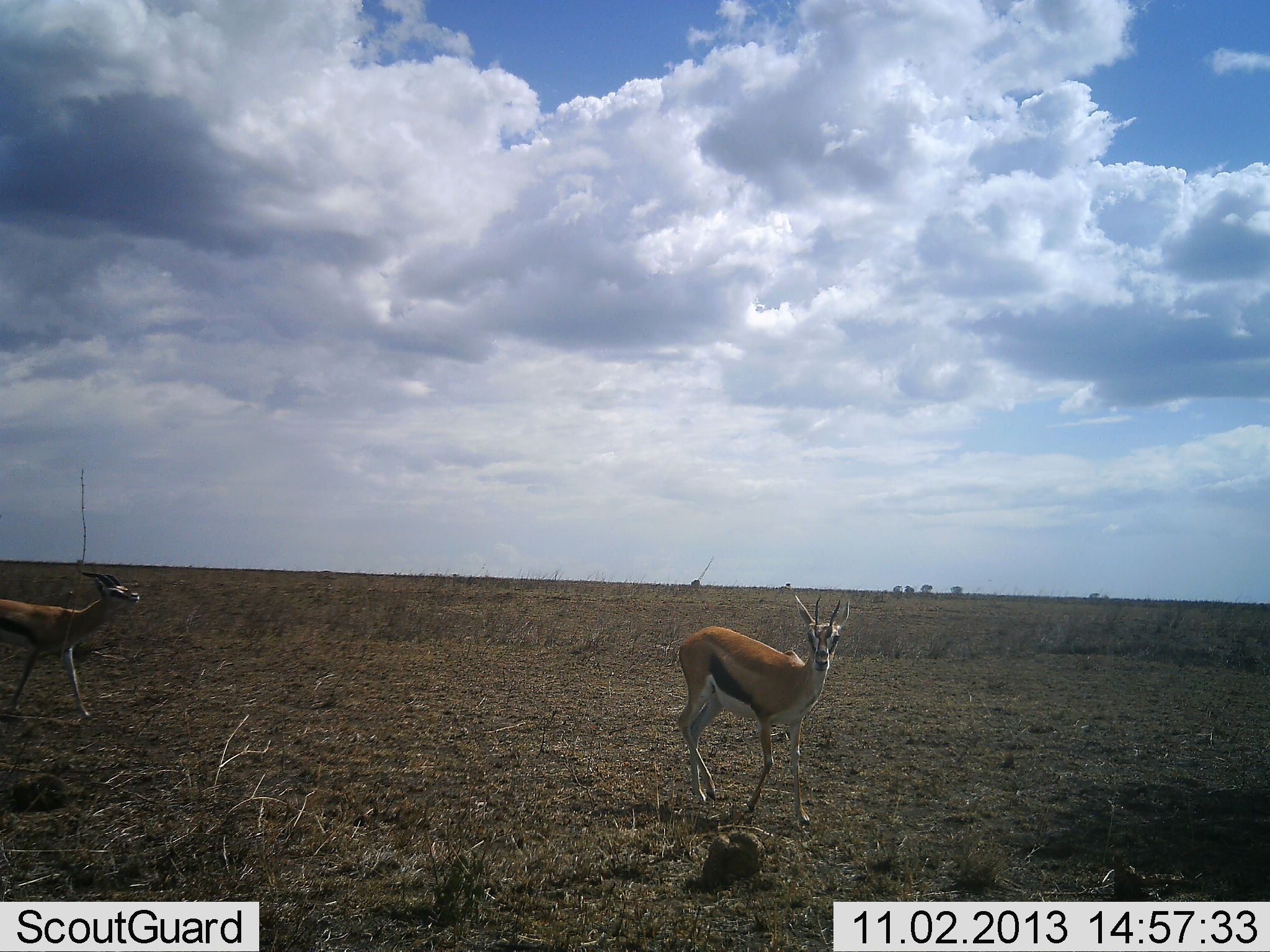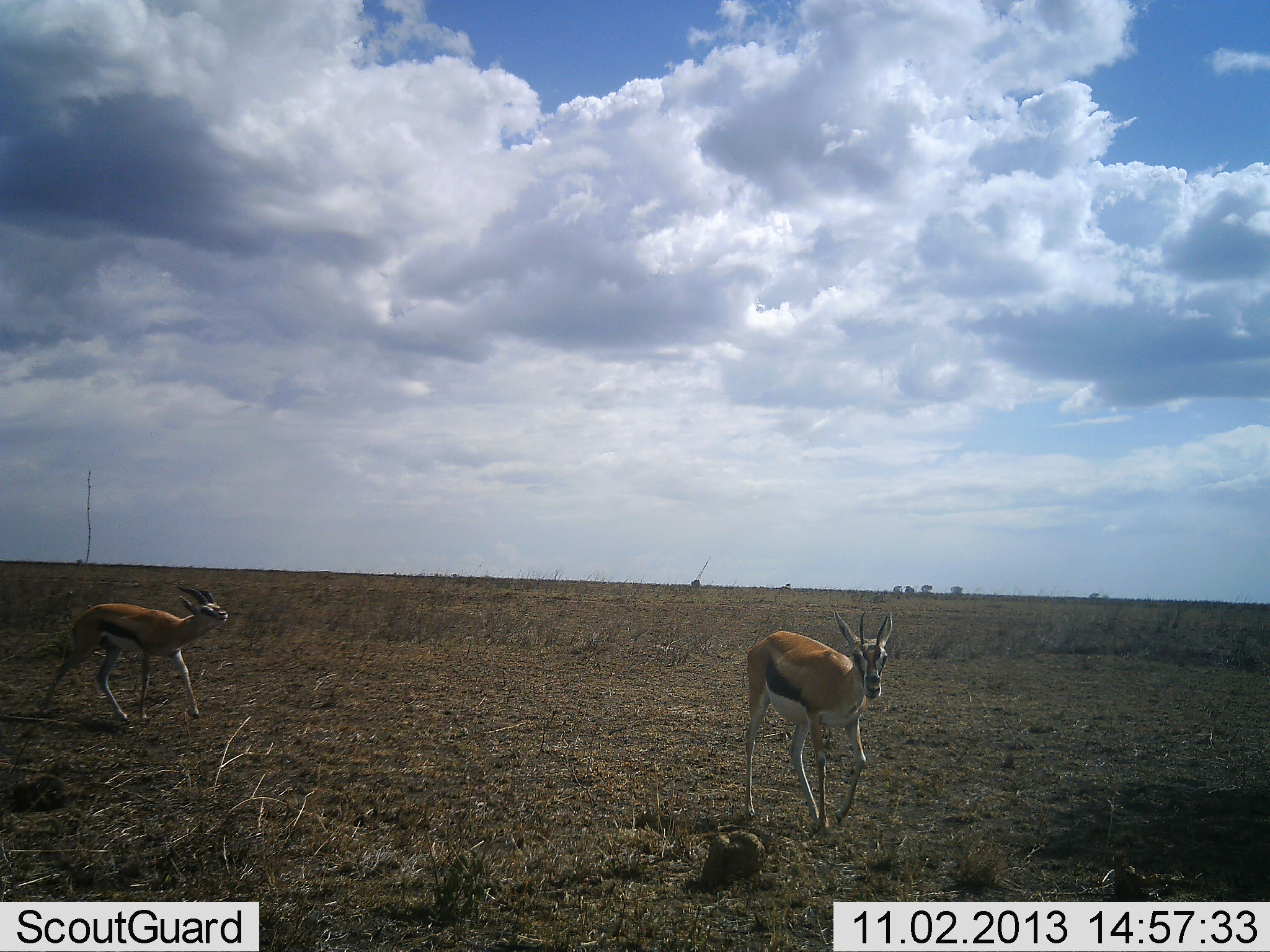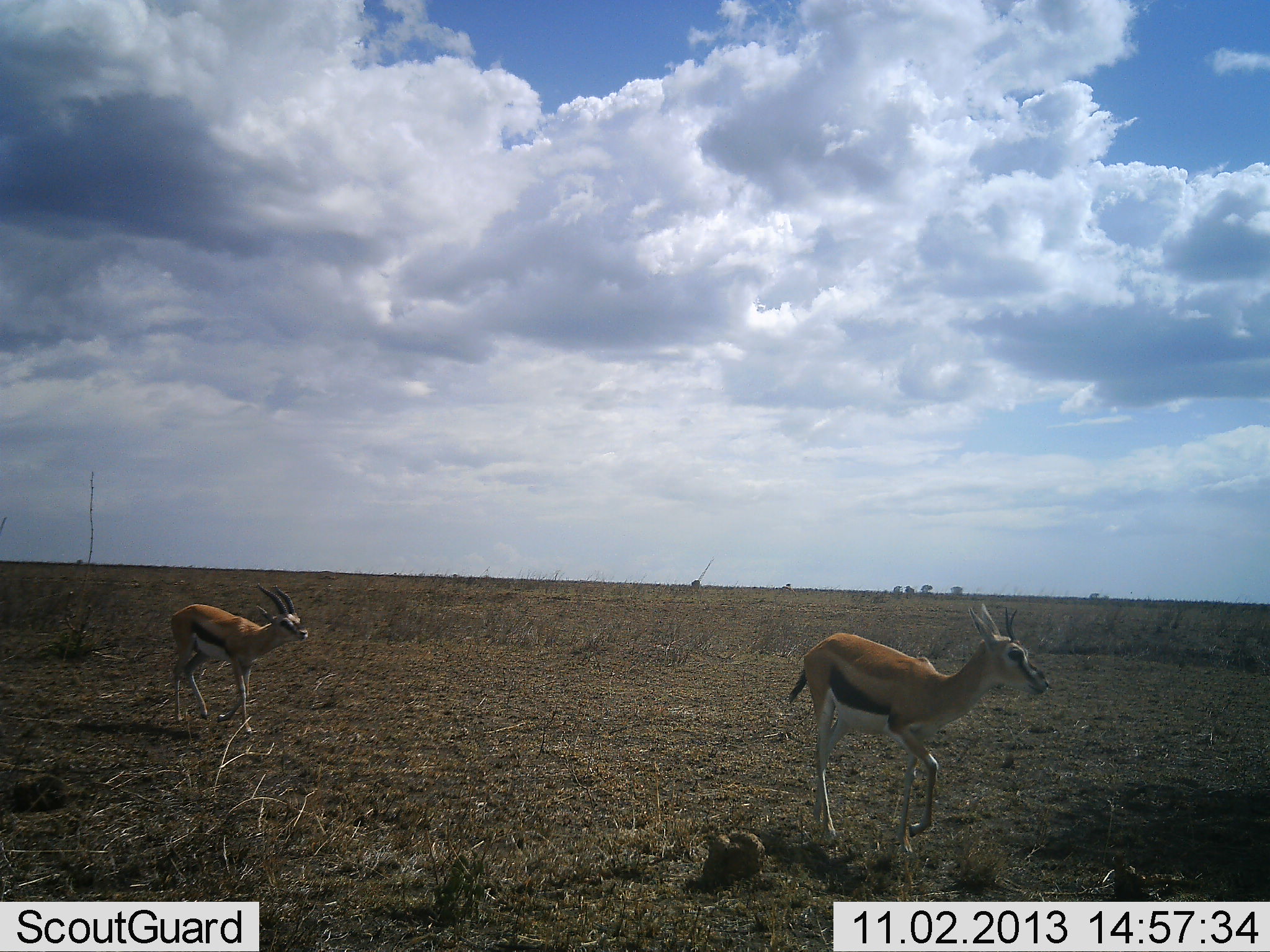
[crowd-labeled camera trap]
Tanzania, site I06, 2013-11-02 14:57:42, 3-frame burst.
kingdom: Animalia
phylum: Chordata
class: Mammalia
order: Artiodactyla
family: Bovidae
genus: Eudorcas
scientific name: Eudorcas thomsonii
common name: thomson's gazelle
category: gazellethomsons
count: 2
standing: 0%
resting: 0%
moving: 91%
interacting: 18%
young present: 0%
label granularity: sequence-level